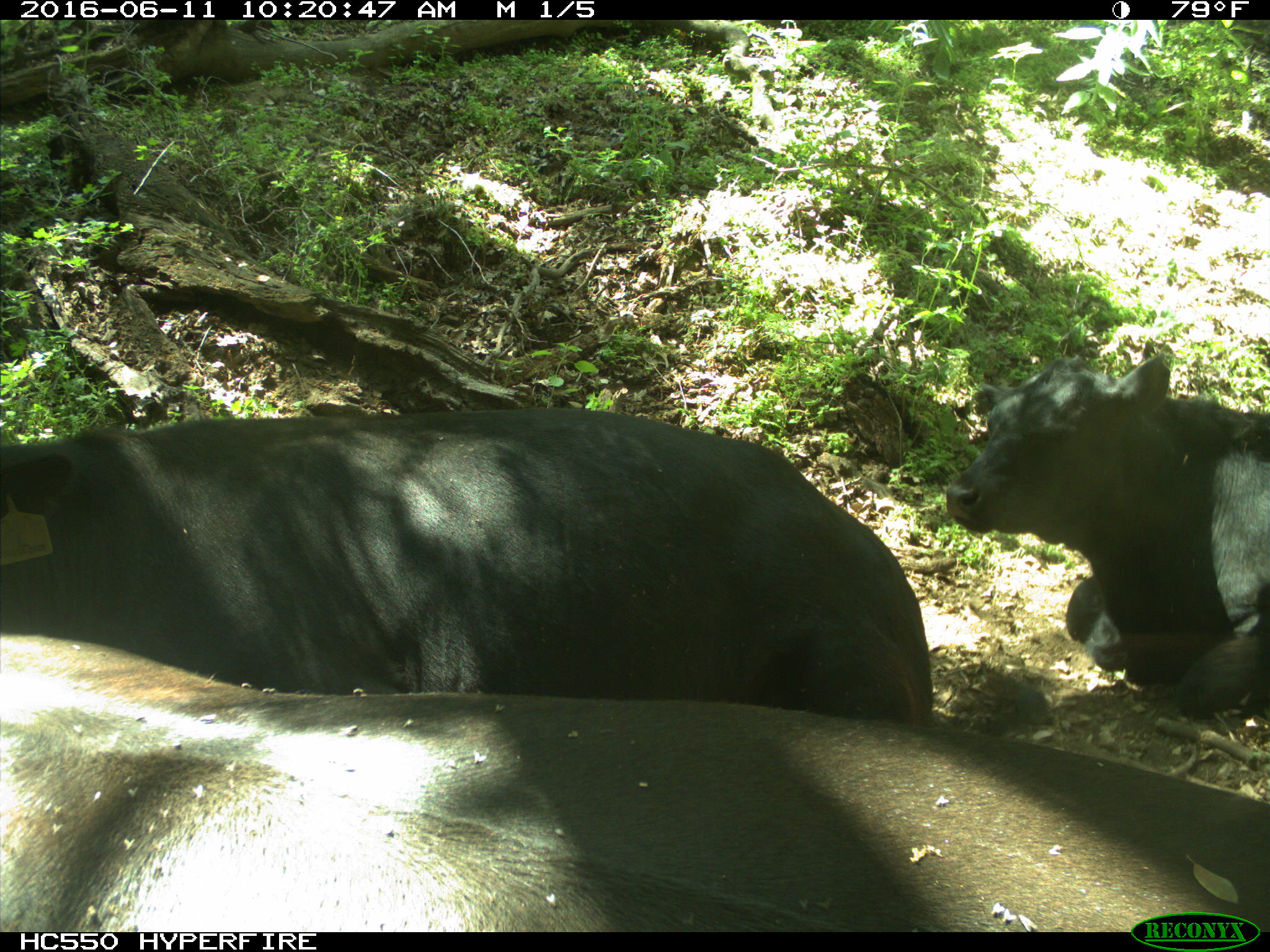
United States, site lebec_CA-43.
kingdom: Animalia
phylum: Chordata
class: Mammalia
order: Artiodactyla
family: Bovidae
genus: Bos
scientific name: Bos taurus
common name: domestic cow